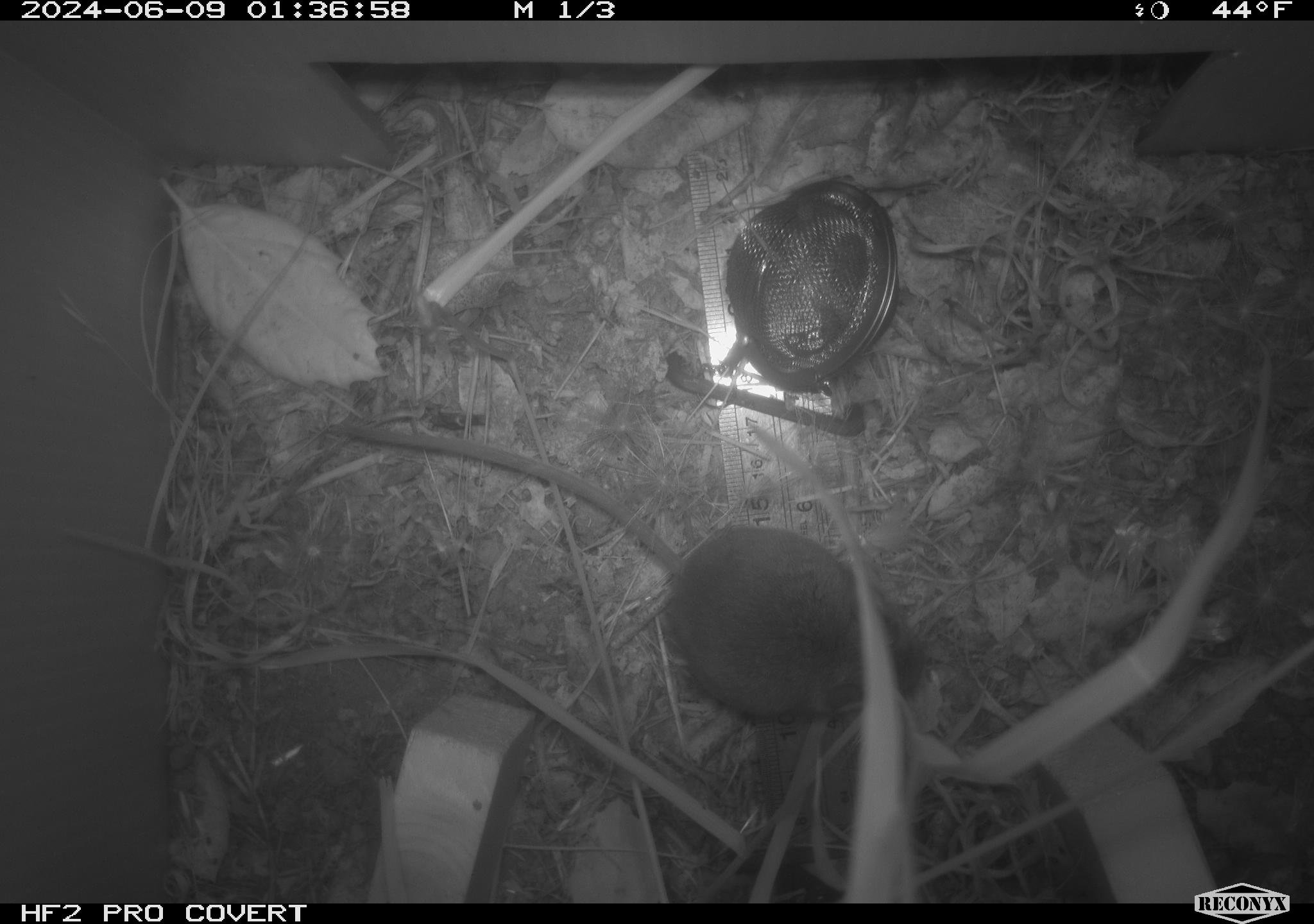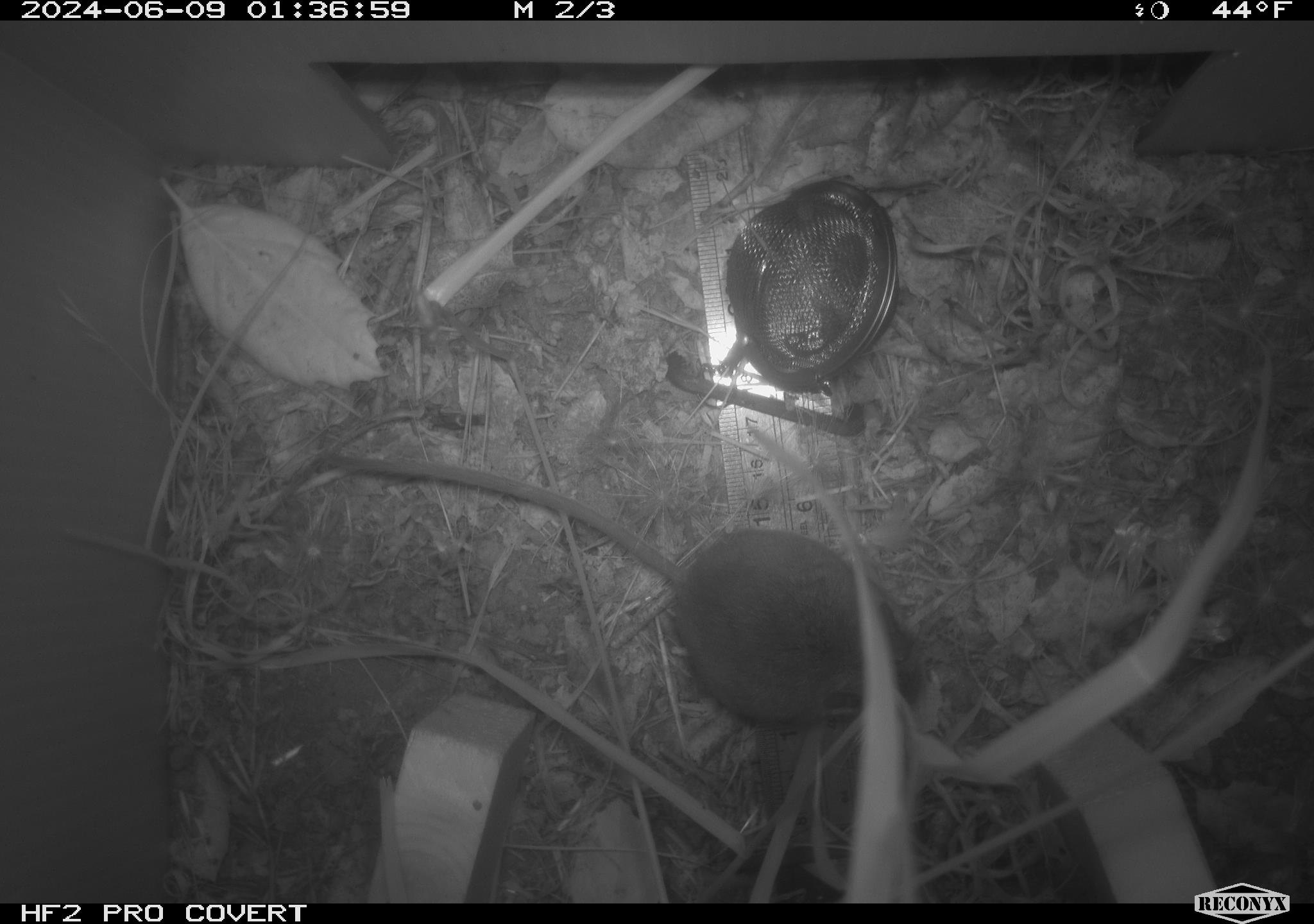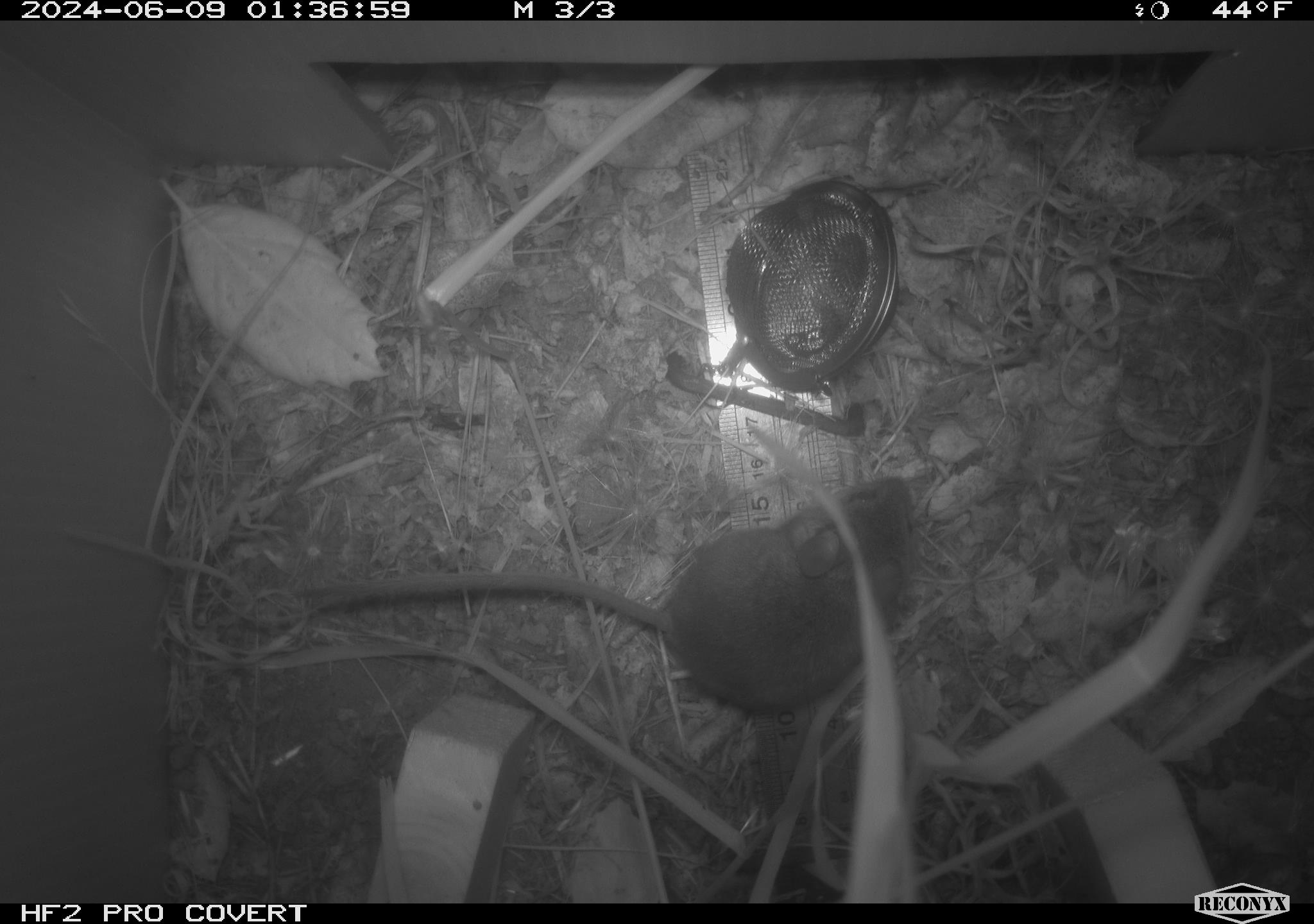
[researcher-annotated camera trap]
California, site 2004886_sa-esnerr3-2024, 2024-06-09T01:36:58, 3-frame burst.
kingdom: Animalia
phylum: Chordata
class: Mammalia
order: Rodentia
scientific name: Rodentia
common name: rodent